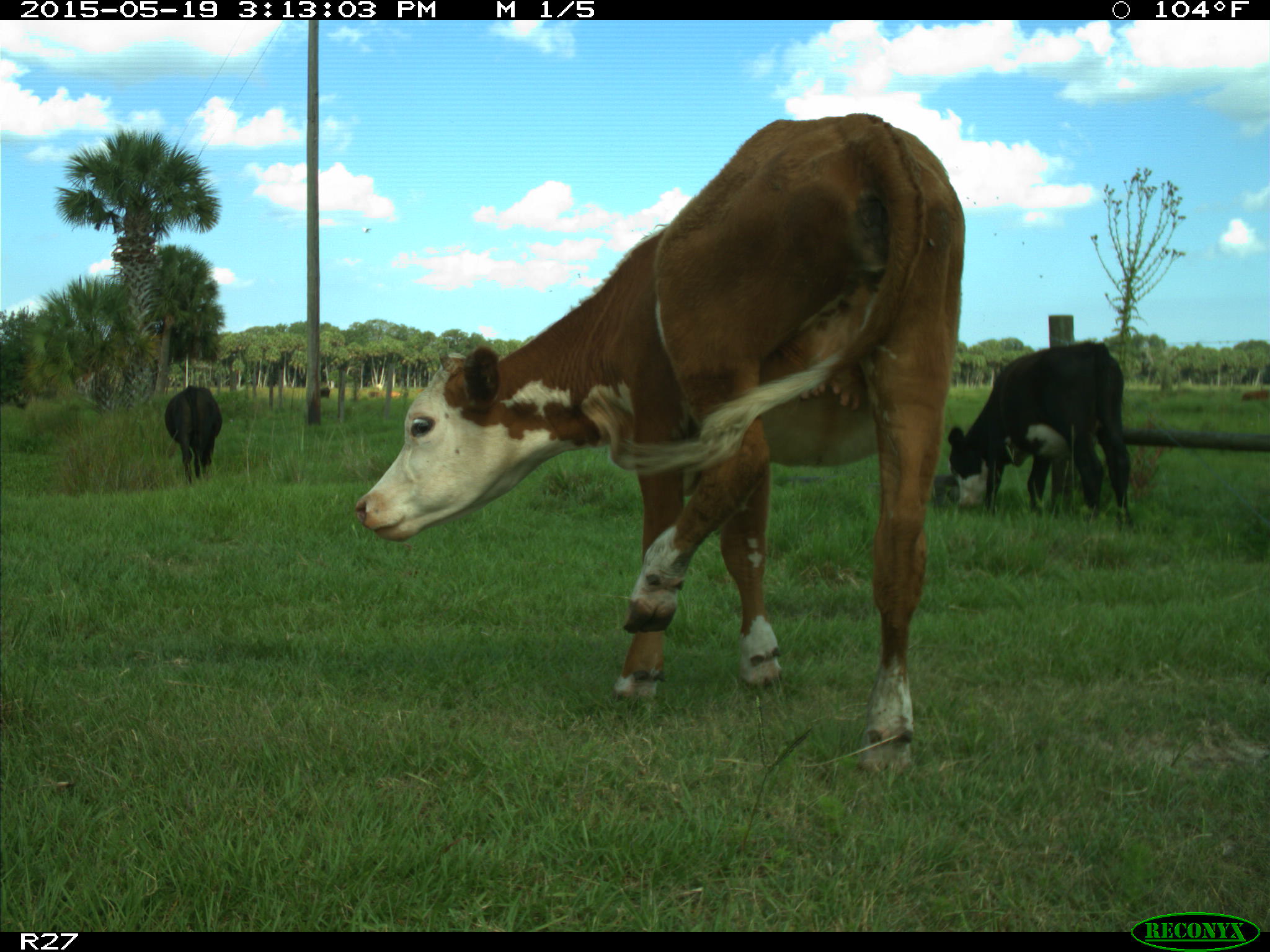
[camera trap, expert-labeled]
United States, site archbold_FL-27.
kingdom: Animalia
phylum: Chordata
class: Mammalia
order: Artiodactyla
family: Bovidae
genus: Bos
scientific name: Bos taurus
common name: domestic cow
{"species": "Bos taurus (domestic cow)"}